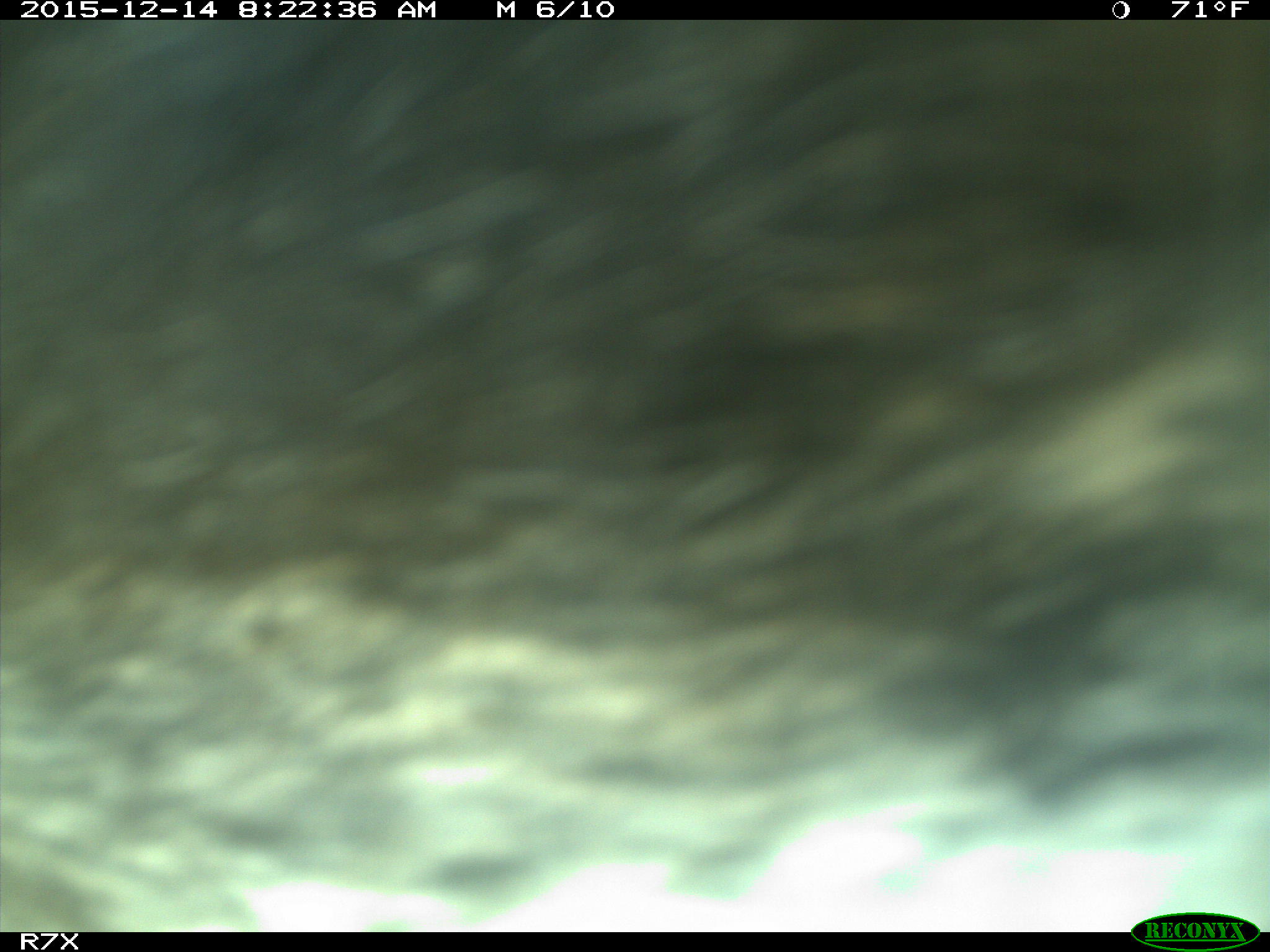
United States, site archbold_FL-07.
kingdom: Animalia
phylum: Chordata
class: Mammalia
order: Artiodactyla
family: Bovidae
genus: Bos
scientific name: Bos taurus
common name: domestic cow